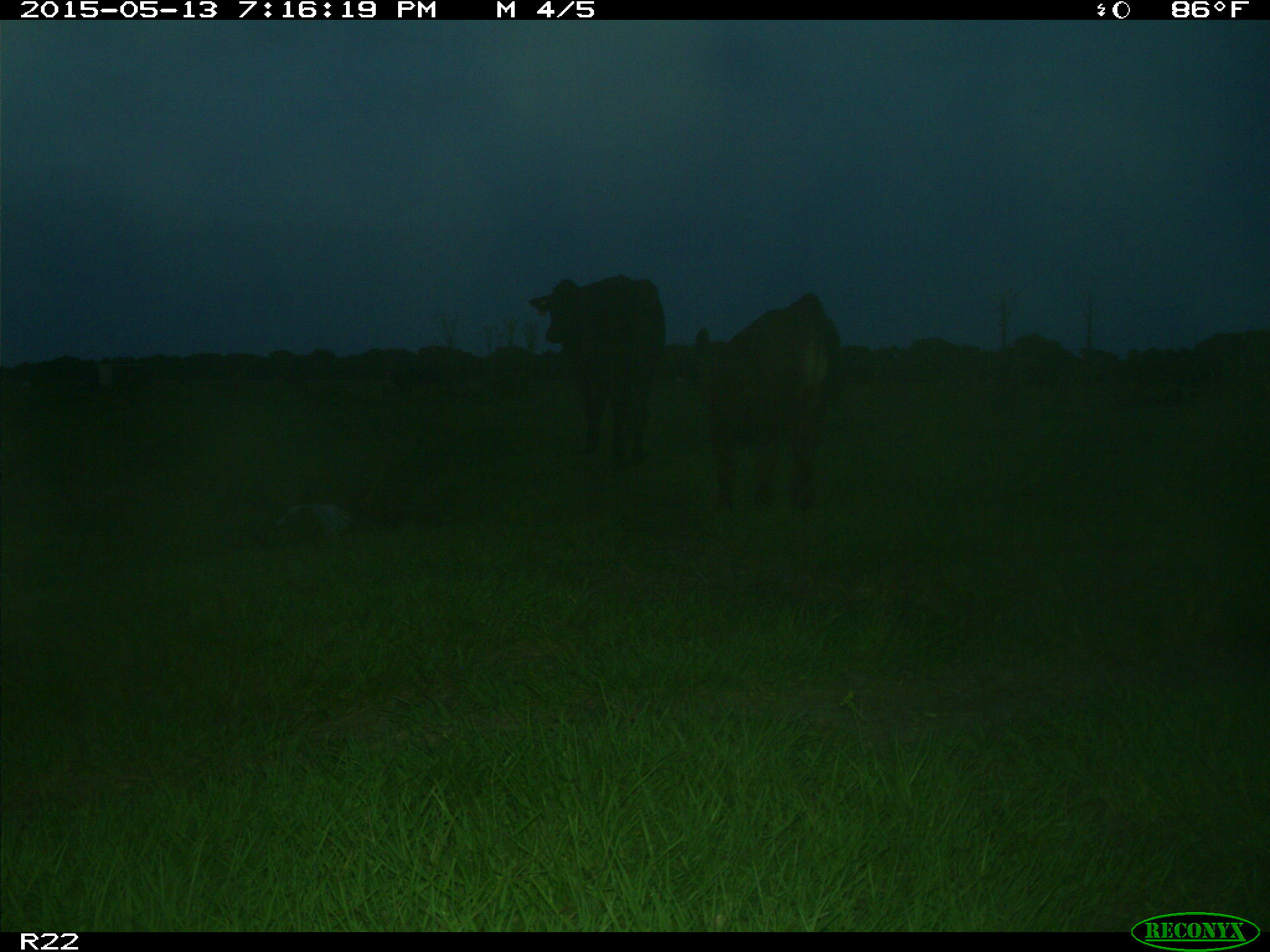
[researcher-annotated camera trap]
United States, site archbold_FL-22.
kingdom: Animalia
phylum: Chordata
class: Mammalia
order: Artiodactyla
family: Bovidae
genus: Bos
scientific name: Bos taurus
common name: domestic cow